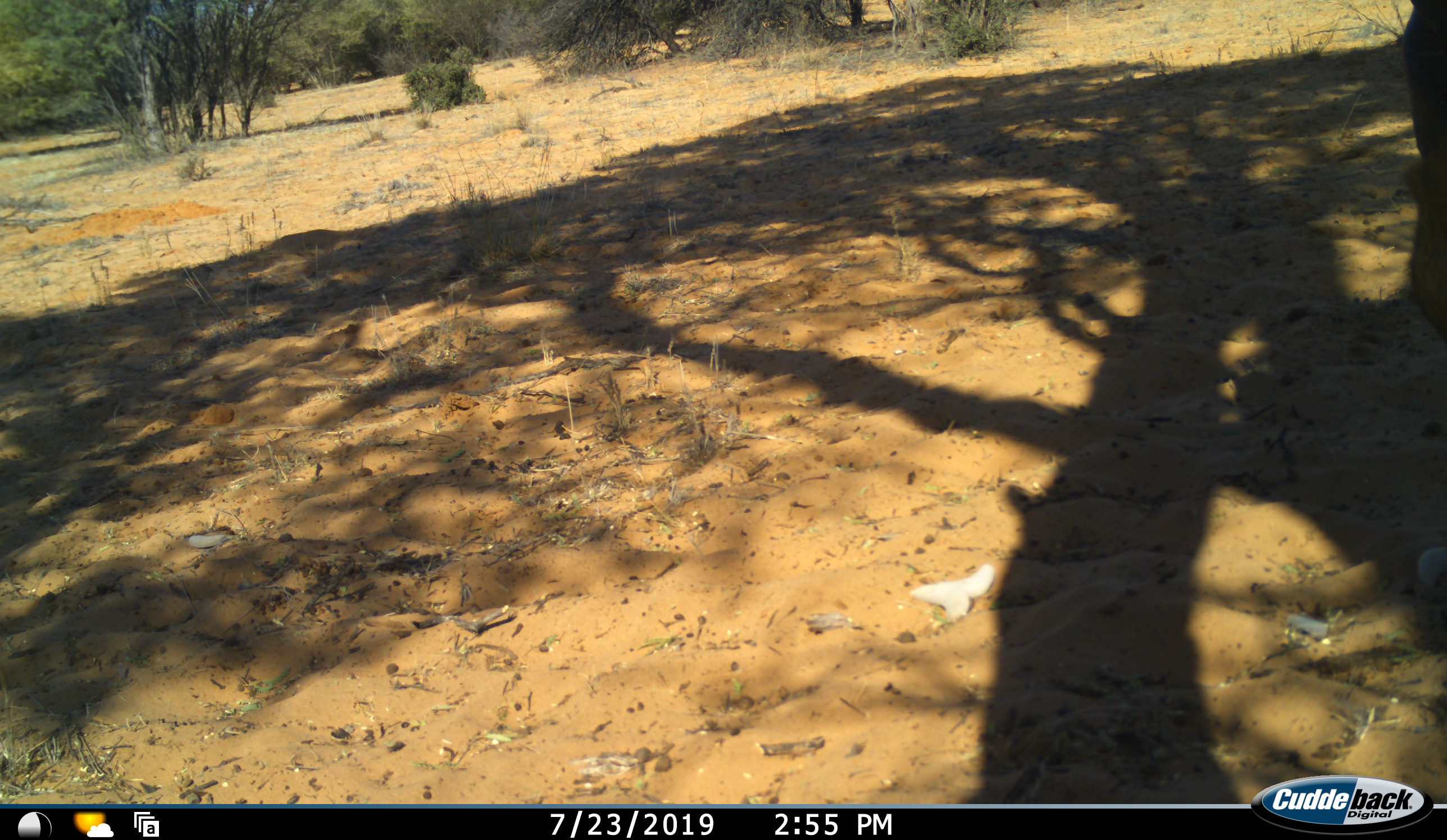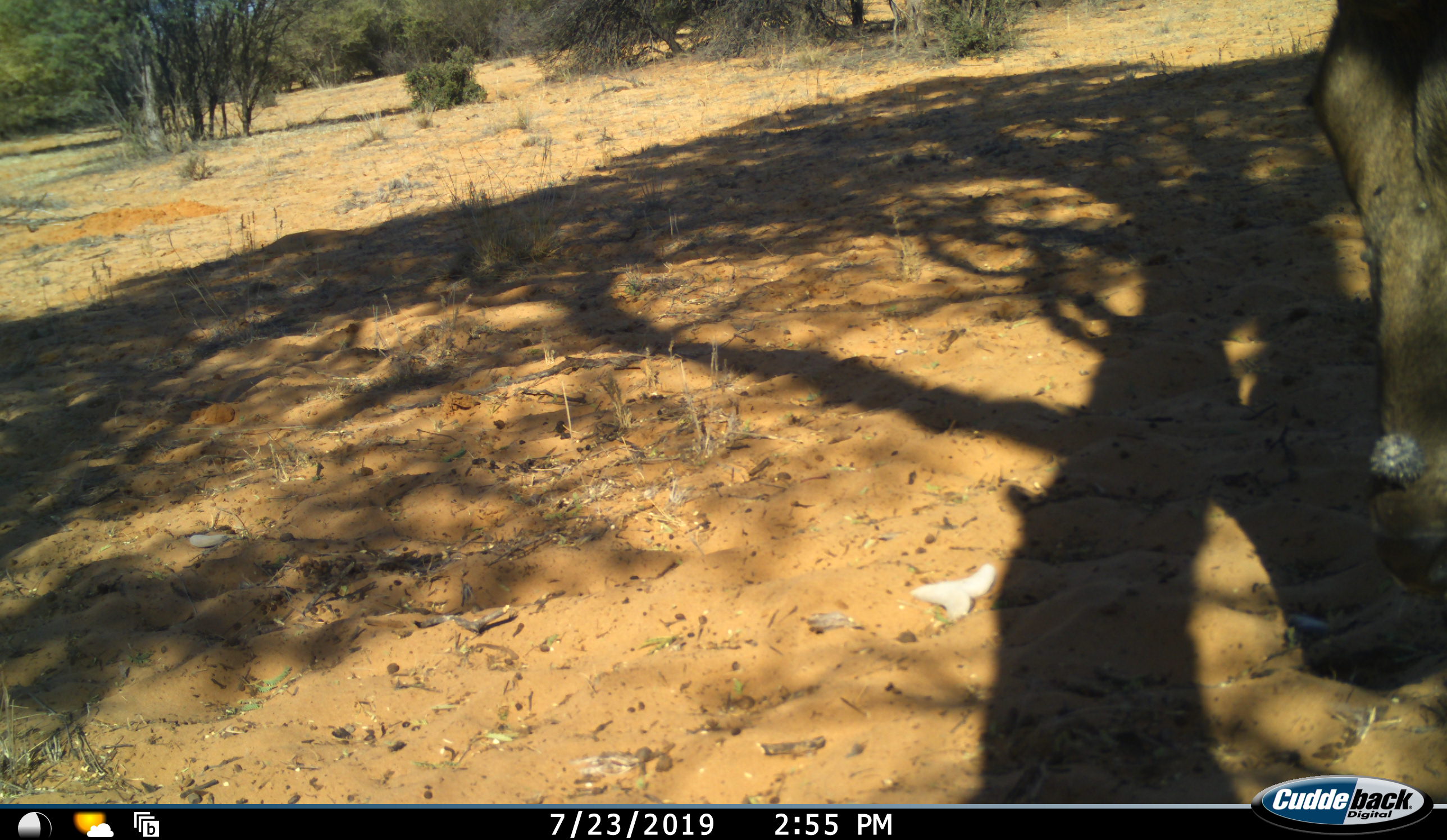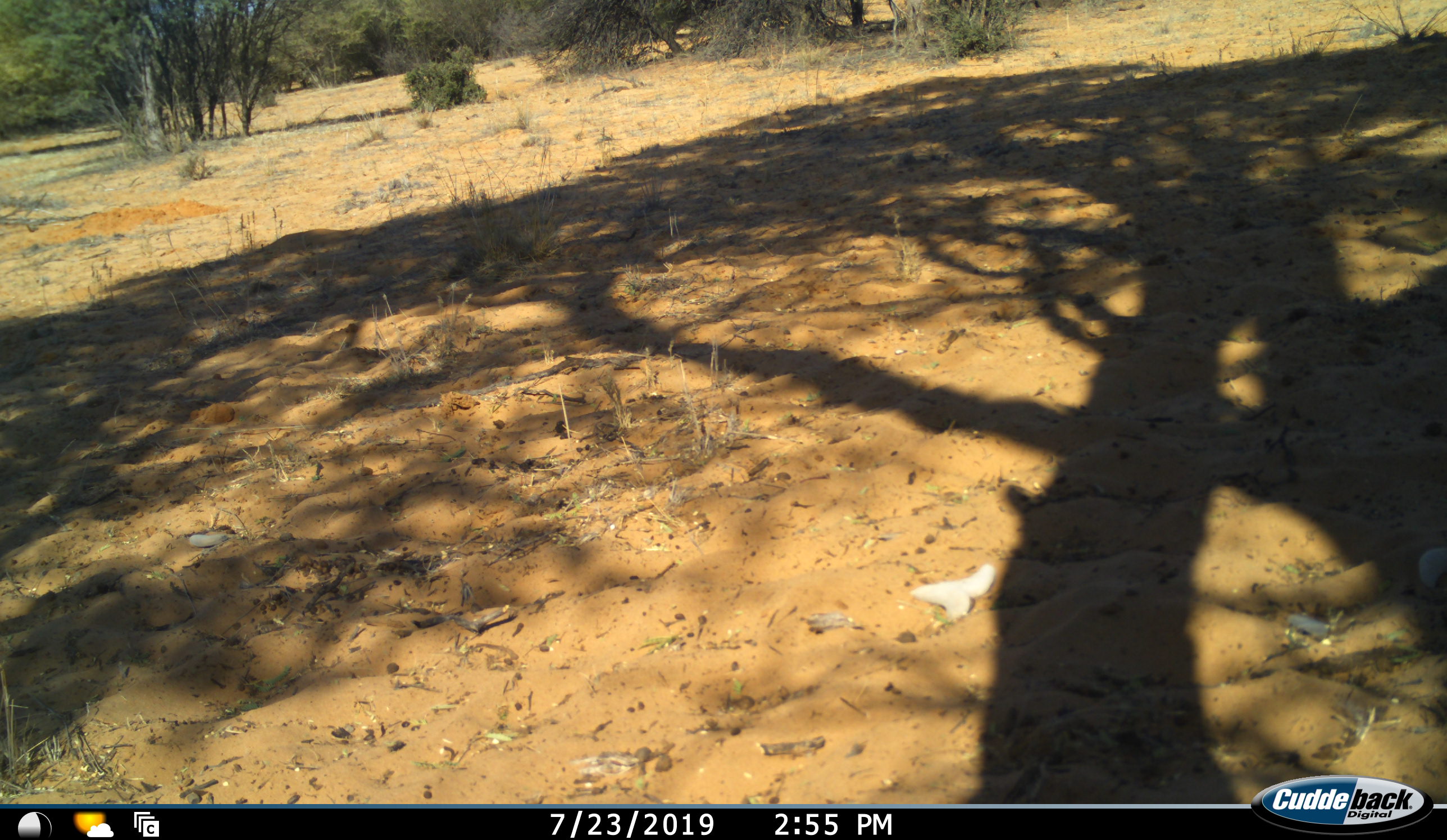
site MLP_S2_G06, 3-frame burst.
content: unidentified animal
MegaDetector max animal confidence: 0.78